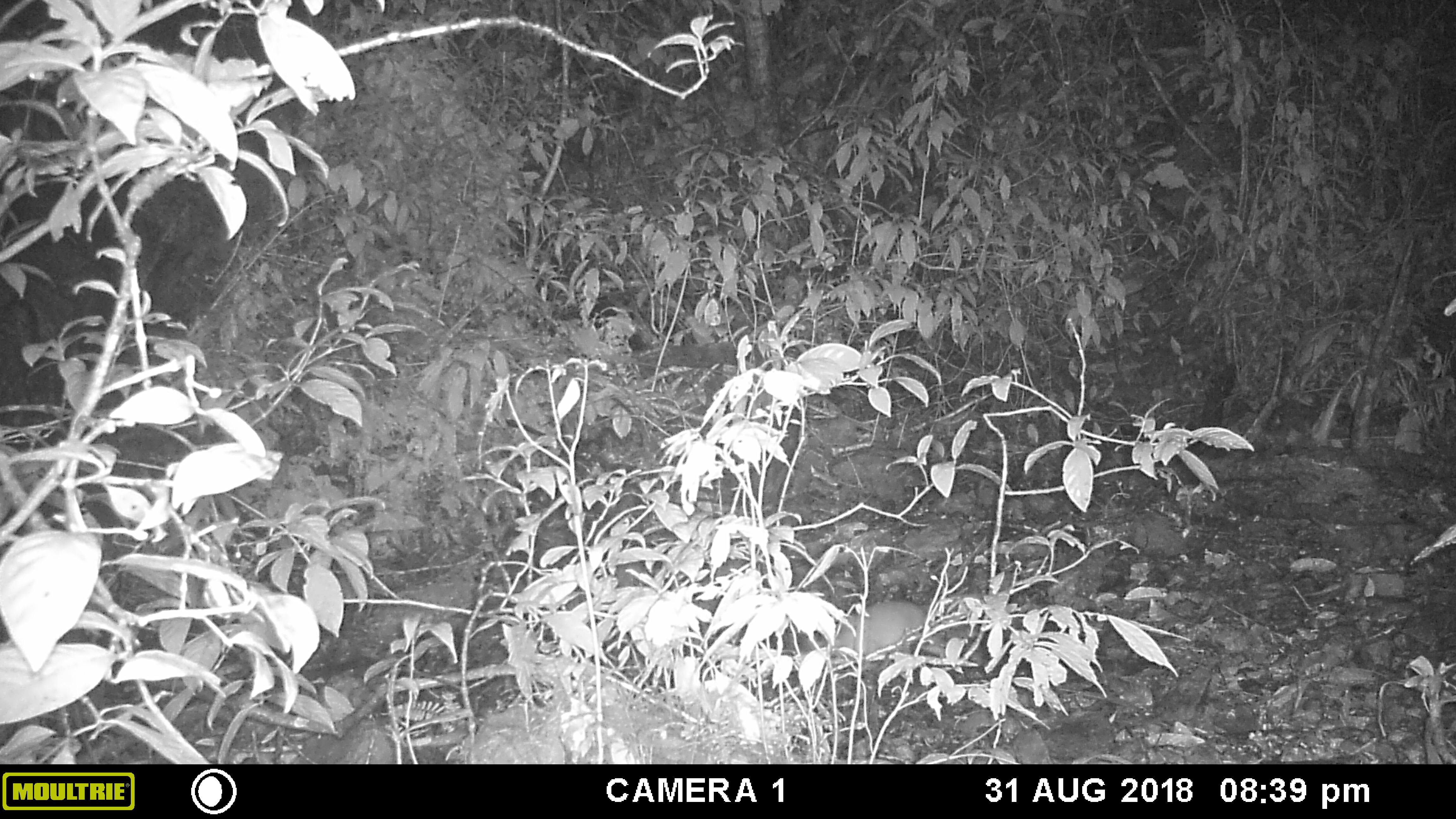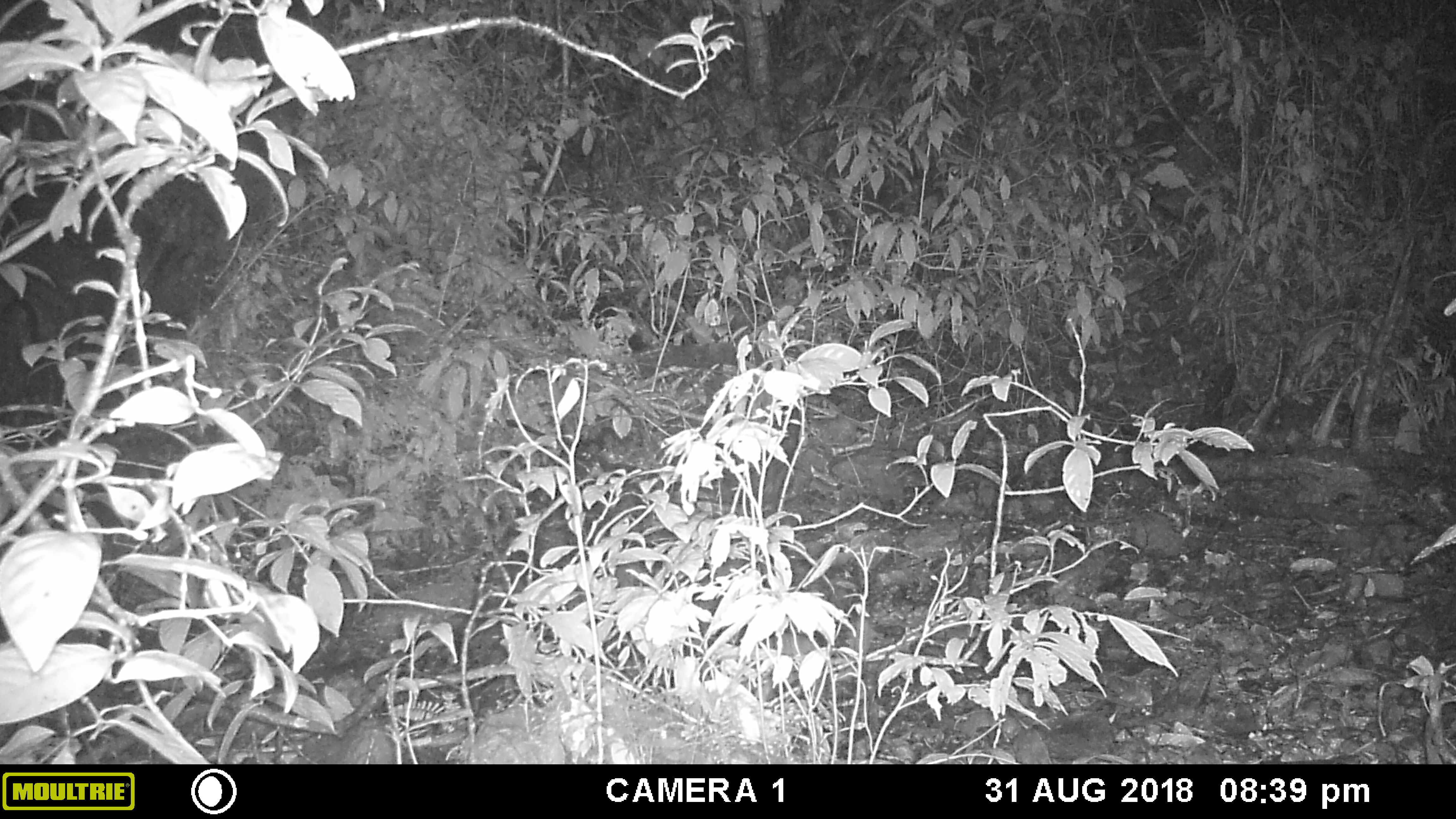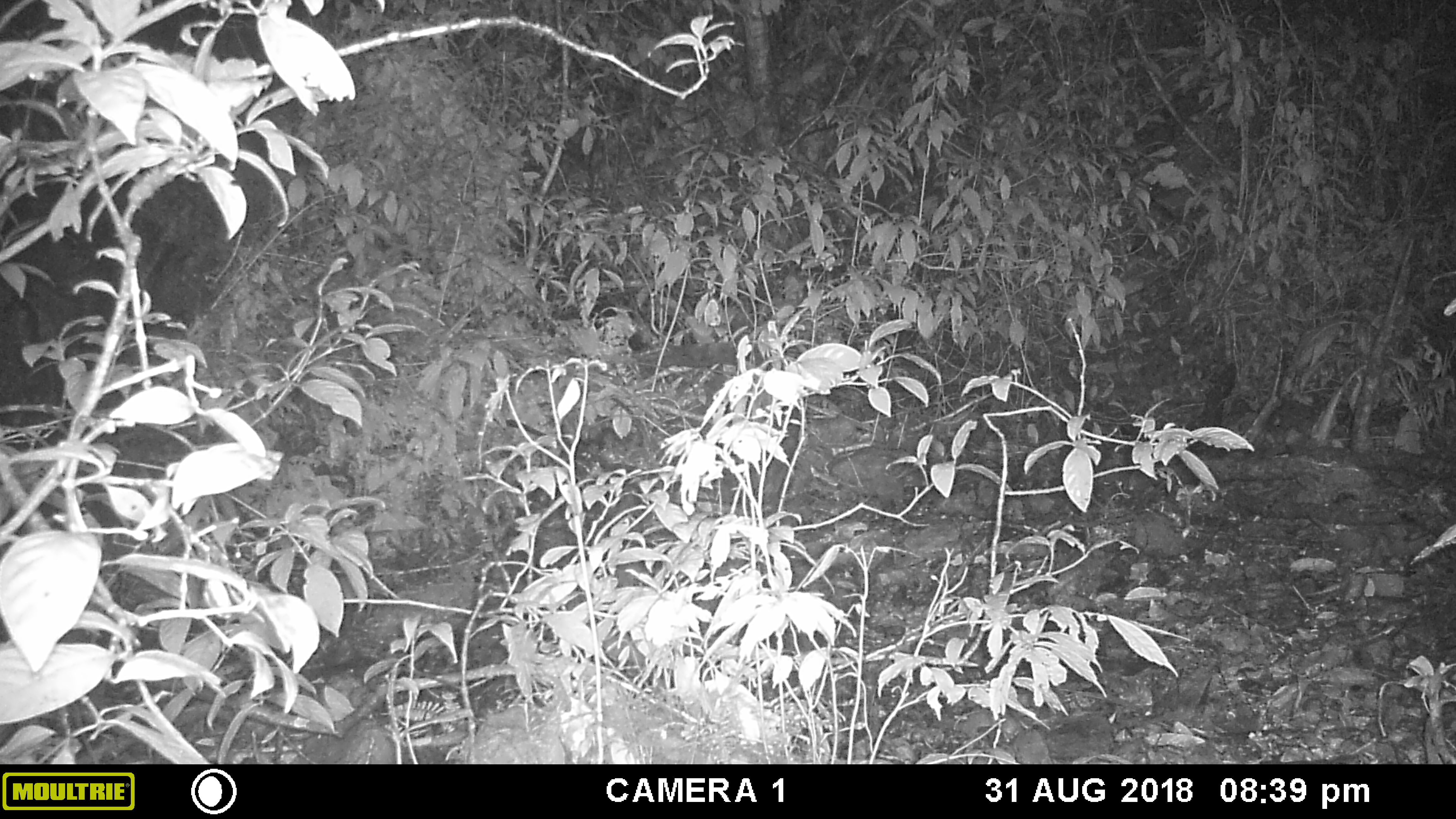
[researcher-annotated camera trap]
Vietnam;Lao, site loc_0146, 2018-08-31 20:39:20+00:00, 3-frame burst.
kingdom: Animalia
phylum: Chordata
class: Mammalia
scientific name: Mammalia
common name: mammal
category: unidentified small mammal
Unidentified small mammal (mammal) (Mammalia). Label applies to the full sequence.